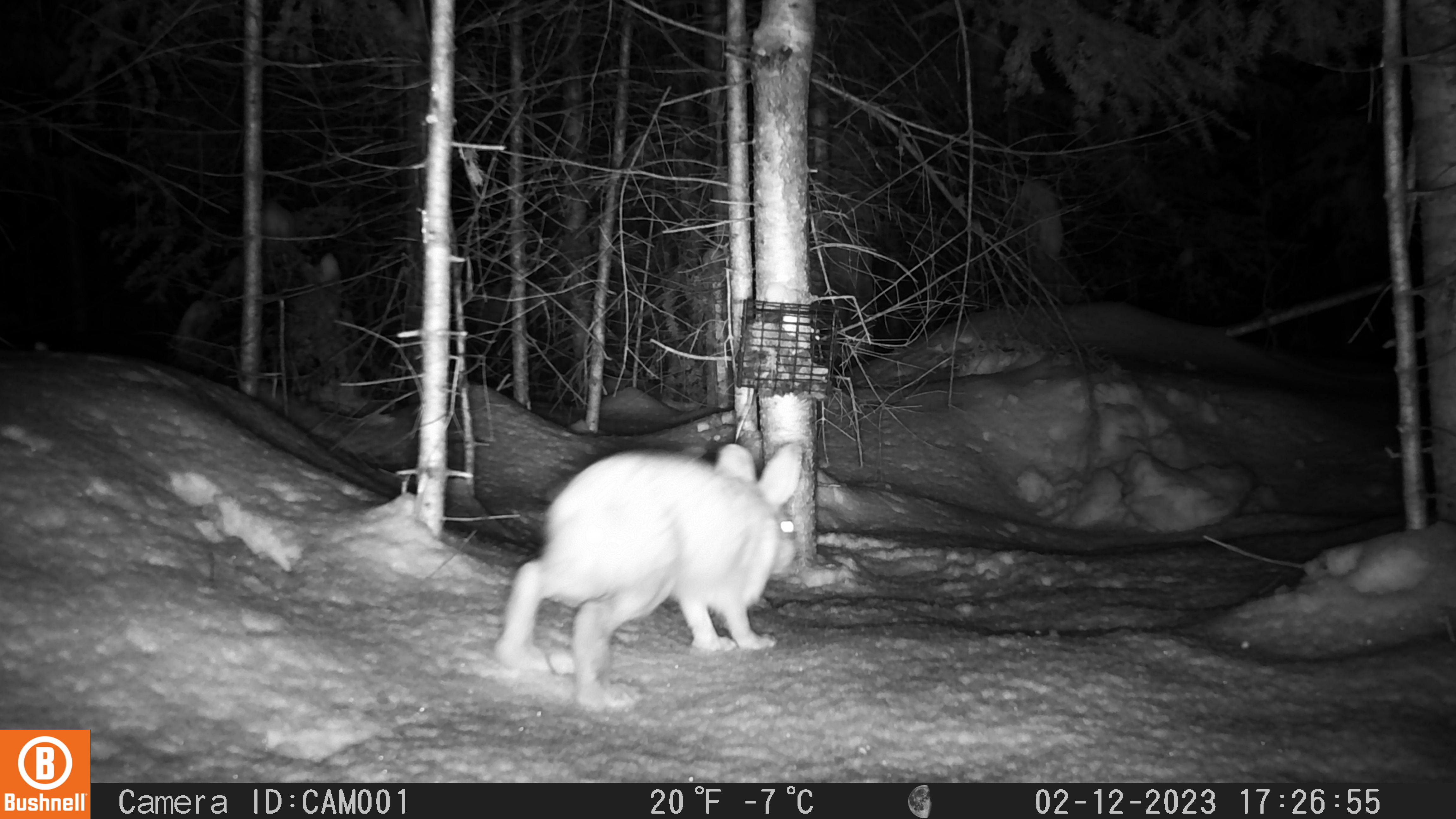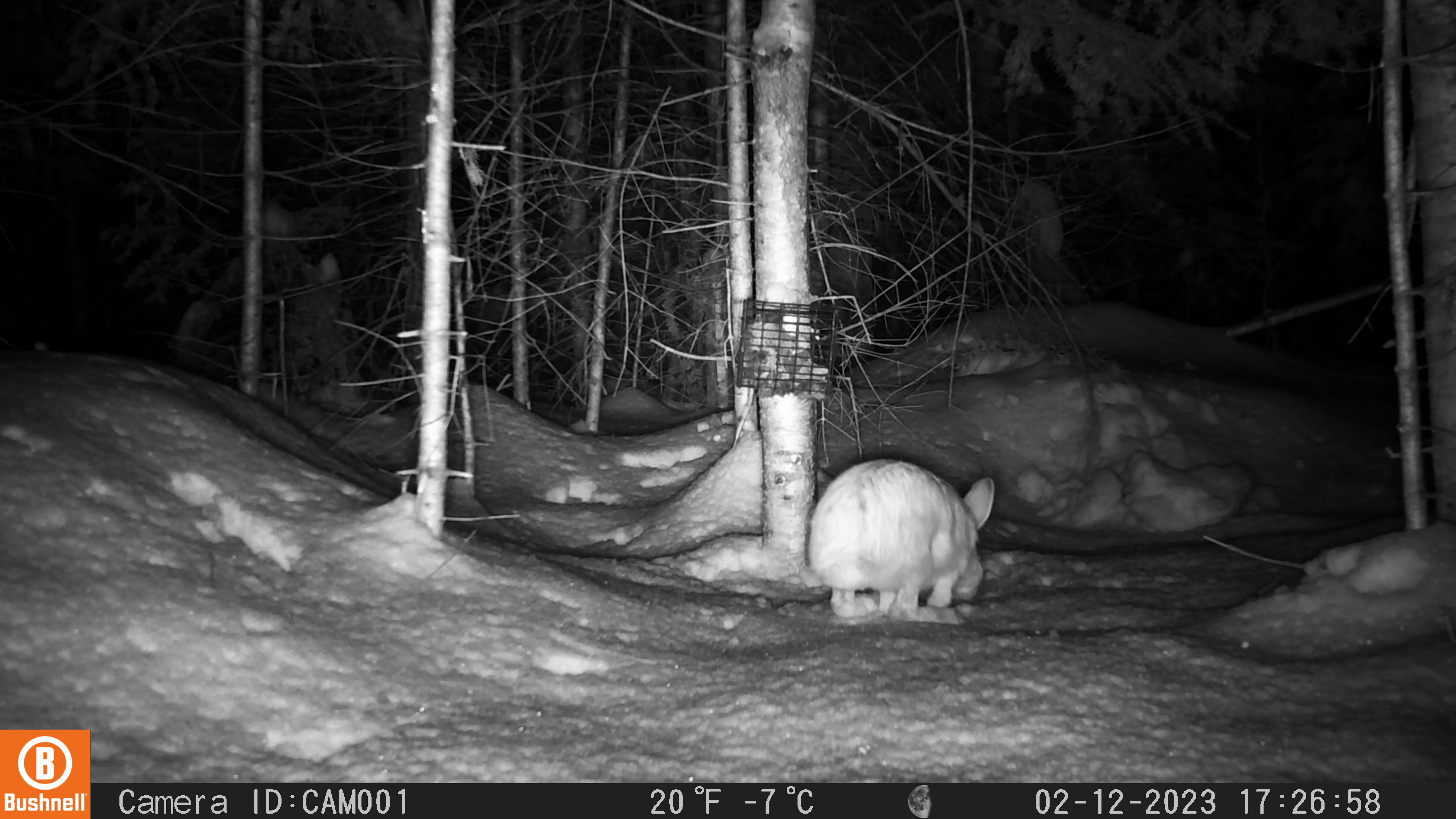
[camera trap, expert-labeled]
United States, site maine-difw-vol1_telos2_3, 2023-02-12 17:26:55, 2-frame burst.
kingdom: Animalia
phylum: Chordata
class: Mammalia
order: Lagomorpha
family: Leporidae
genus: Lepus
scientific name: Lepus americanus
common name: snowshoe hare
Snowshoe hare (Lepus americanus).